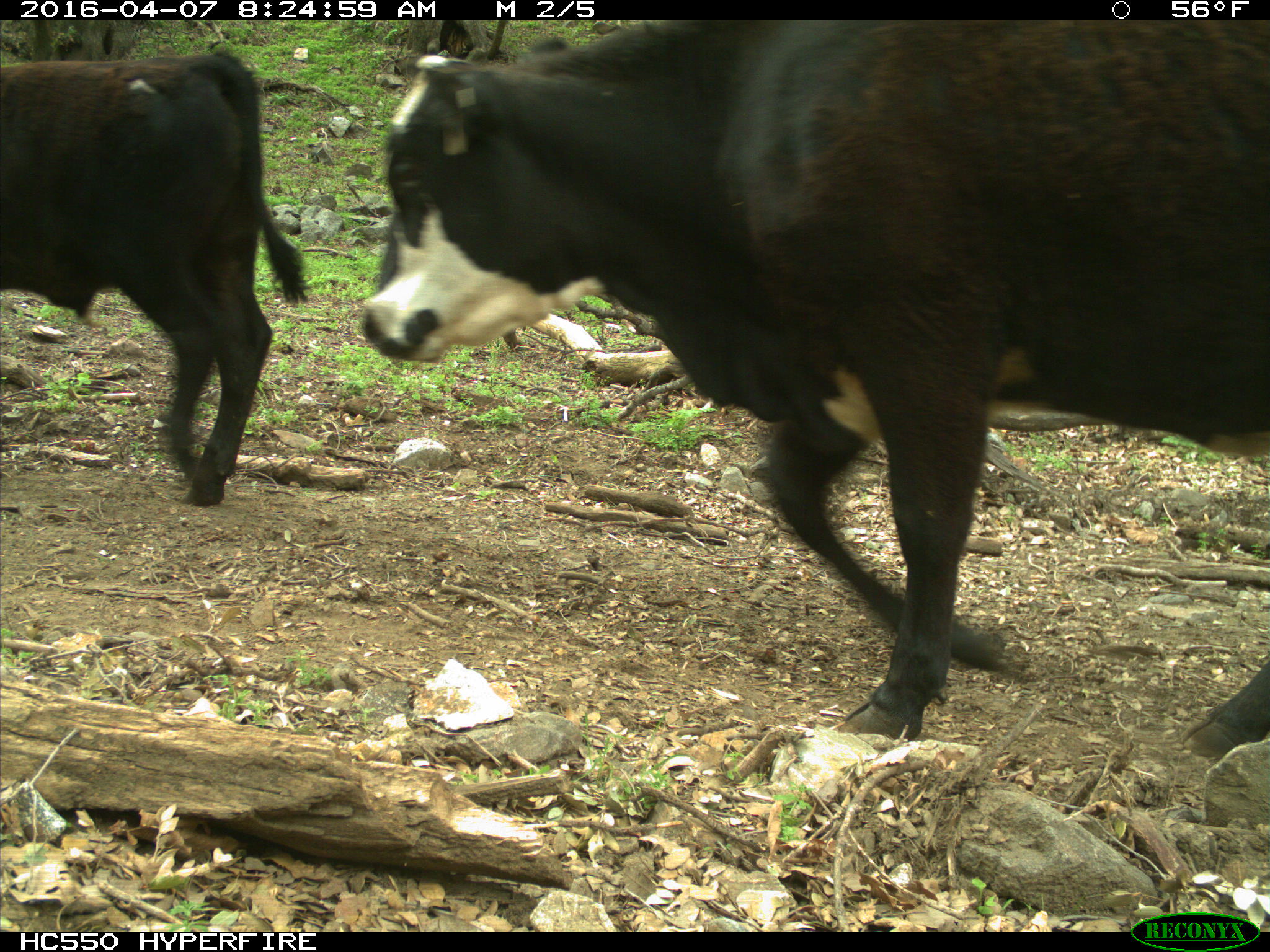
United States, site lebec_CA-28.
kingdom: Animalia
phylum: Chordata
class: Mammalia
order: Artiodactyla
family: Bovidae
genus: Bos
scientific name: Bos taurus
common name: domestic cow